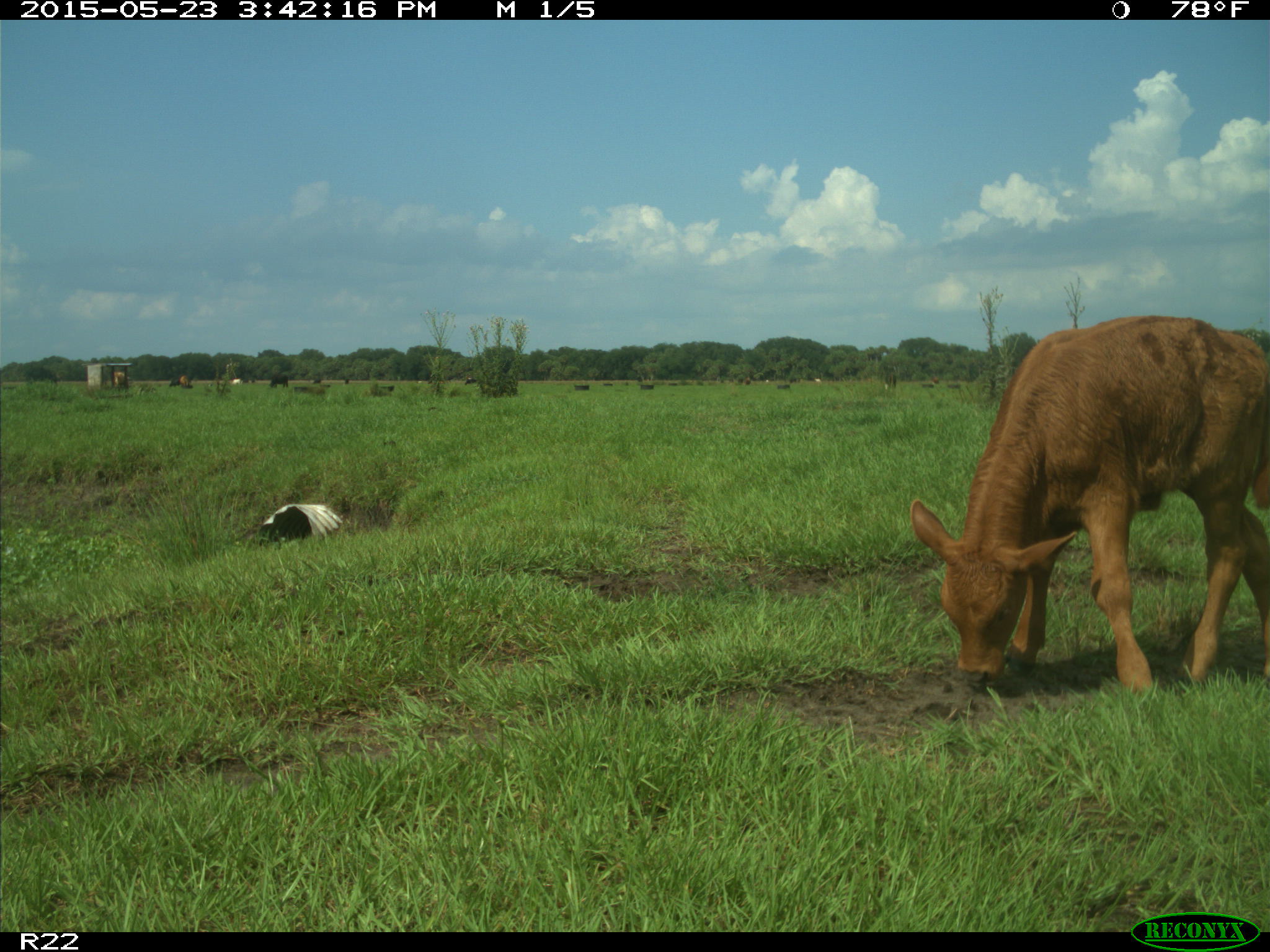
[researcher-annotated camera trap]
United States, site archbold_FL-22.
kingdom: Animalia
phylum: Chordata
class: Mammalia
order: Artiodactyla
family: Bovidae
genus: Bos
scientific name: Bos taurus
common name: domestic cow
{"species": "Bos taurus (domestic cow)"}